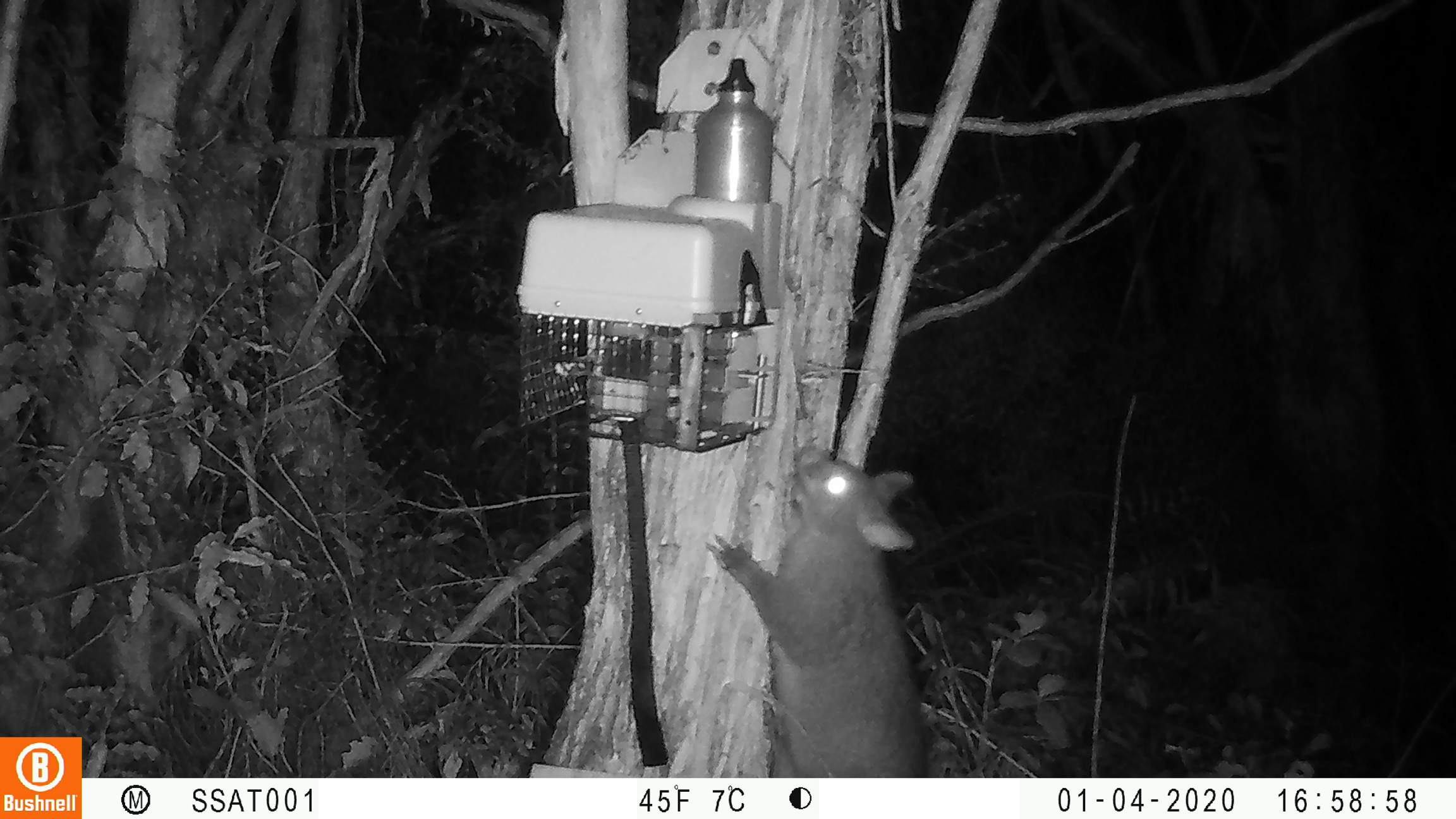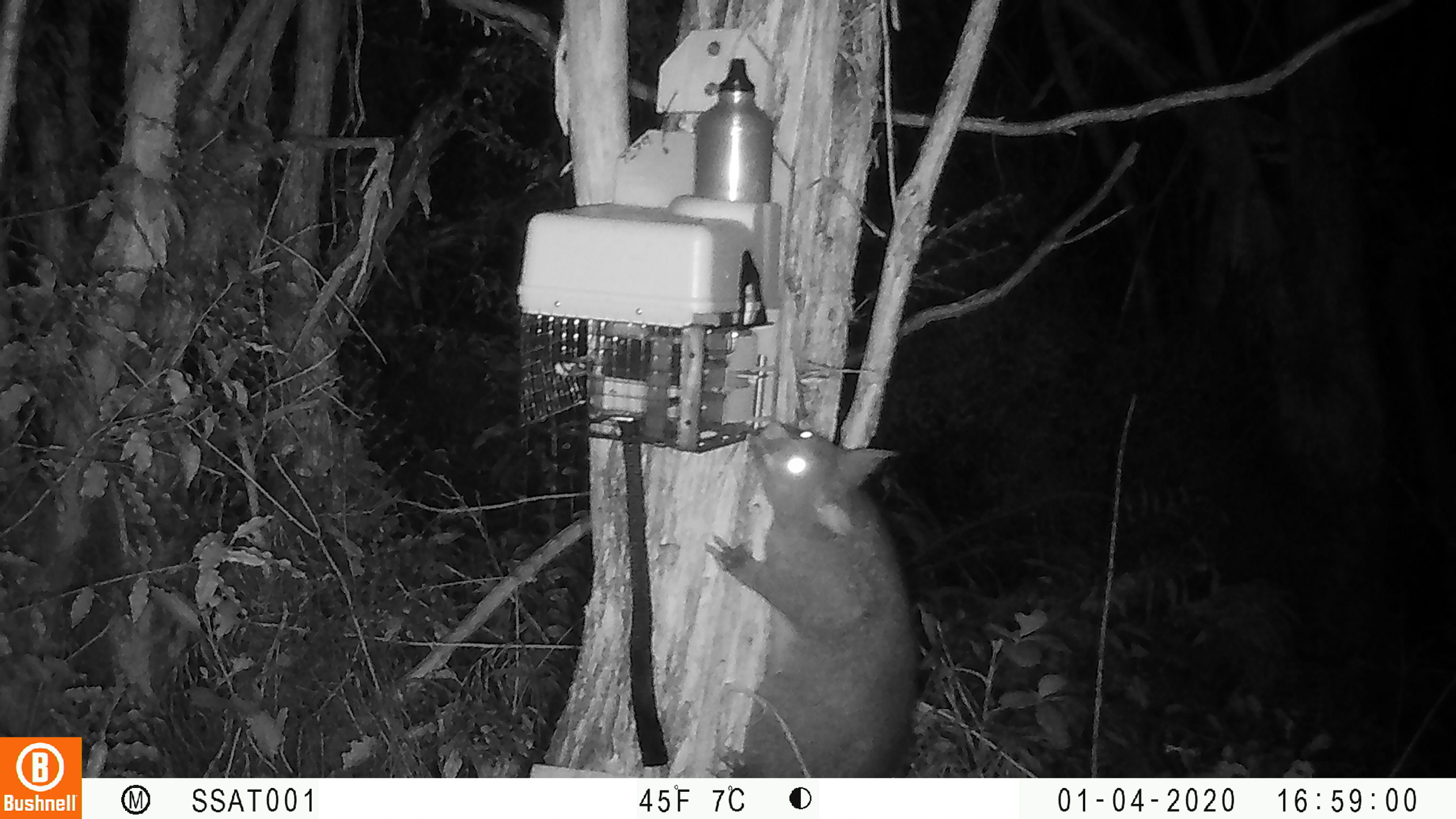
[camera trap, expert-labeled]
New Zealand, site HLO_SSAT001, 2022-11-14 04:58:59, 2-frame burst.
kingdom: Animalia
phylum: Chordata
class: Mammalia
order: Diprotodontia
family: Phalangeridae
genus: Trichosurus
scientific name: Trichosurus vulpecula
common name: common brushtail possum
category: possum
Possum (common brushtail possum) (Trichosurus vulpecula).